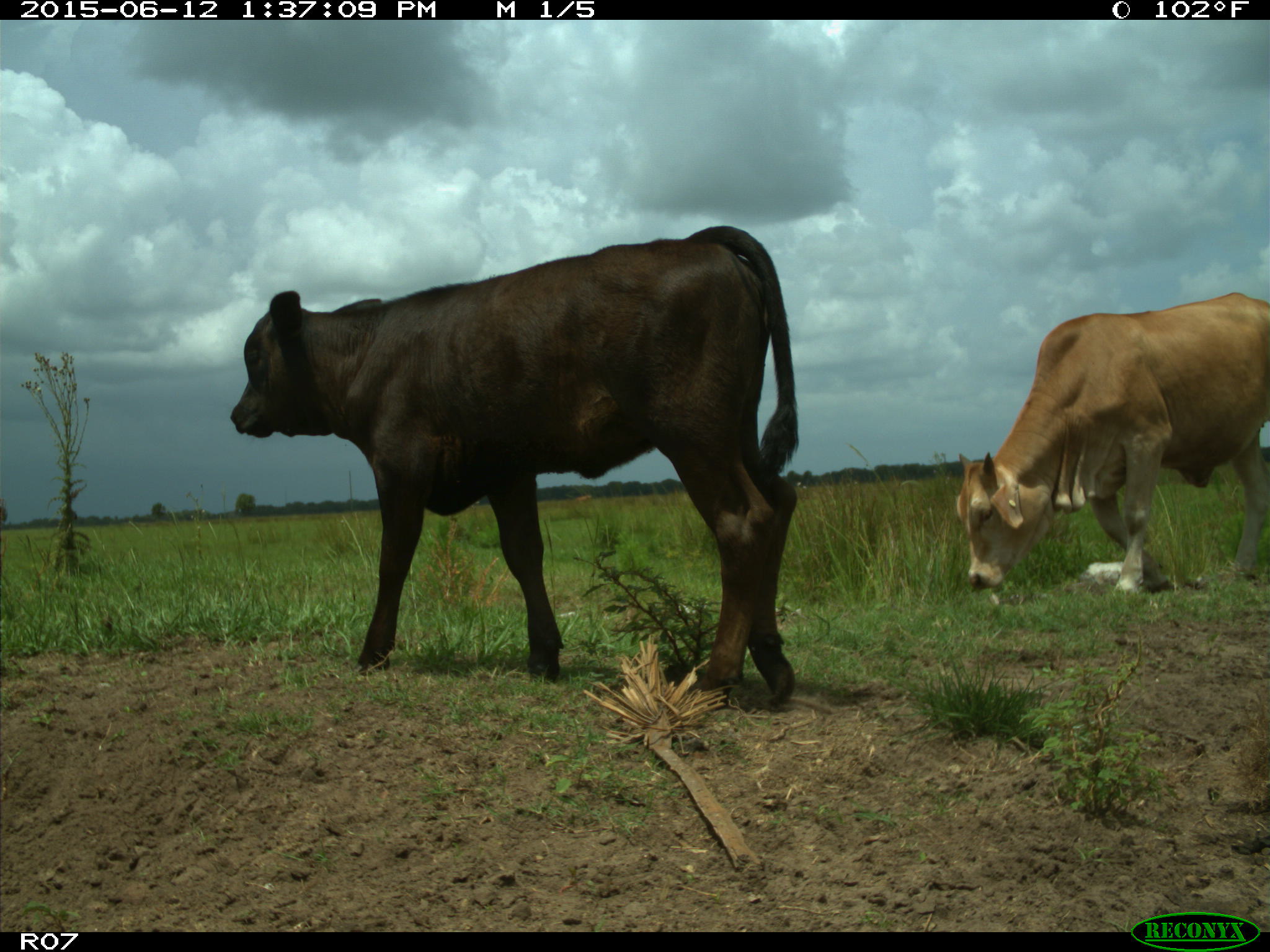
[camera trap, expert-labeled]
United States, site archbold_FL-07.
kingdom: Animalia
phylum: Chordata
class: Mammalia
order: Artiodactyla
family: Bovidae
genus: Bos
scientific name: Bos taurus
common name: domestic cow